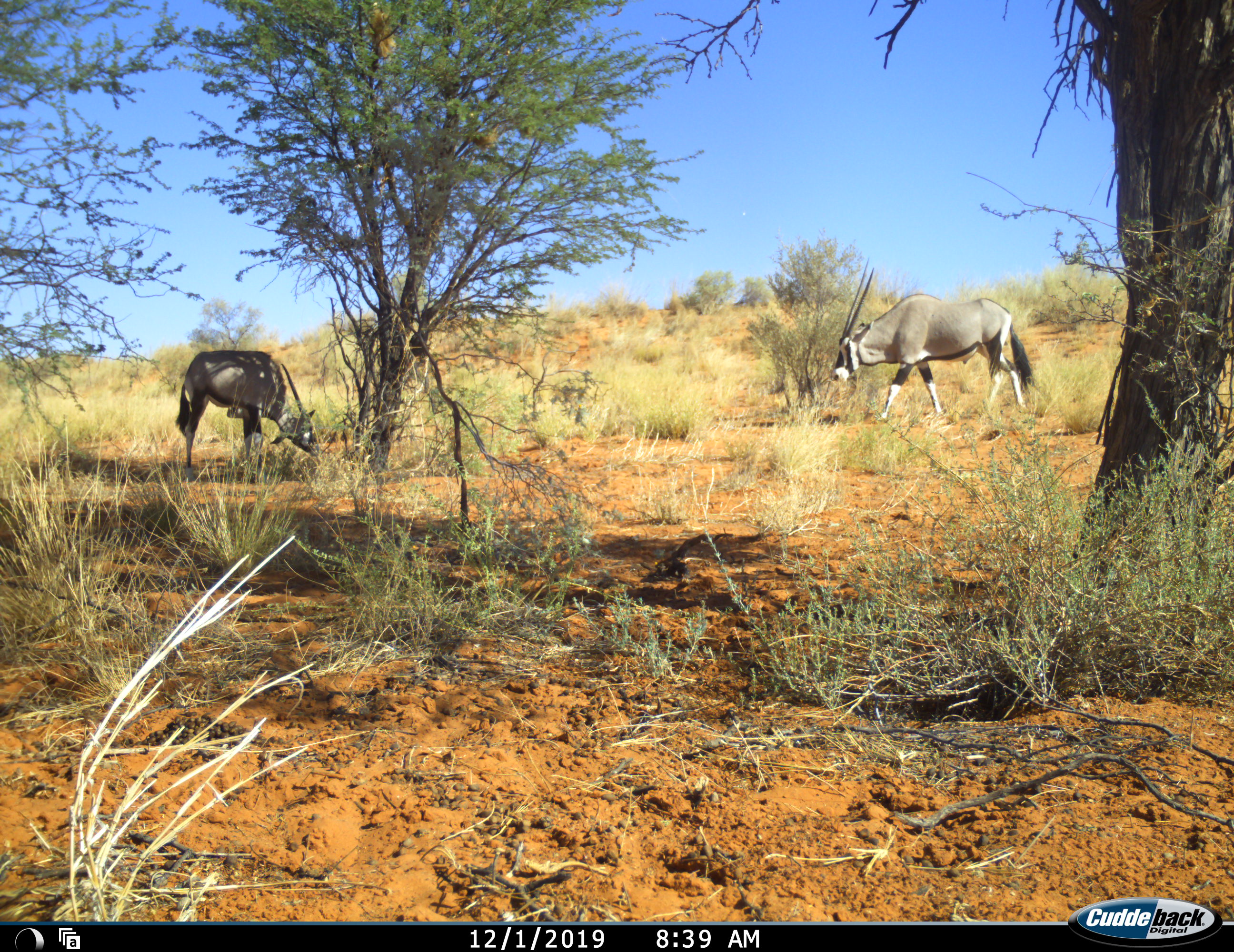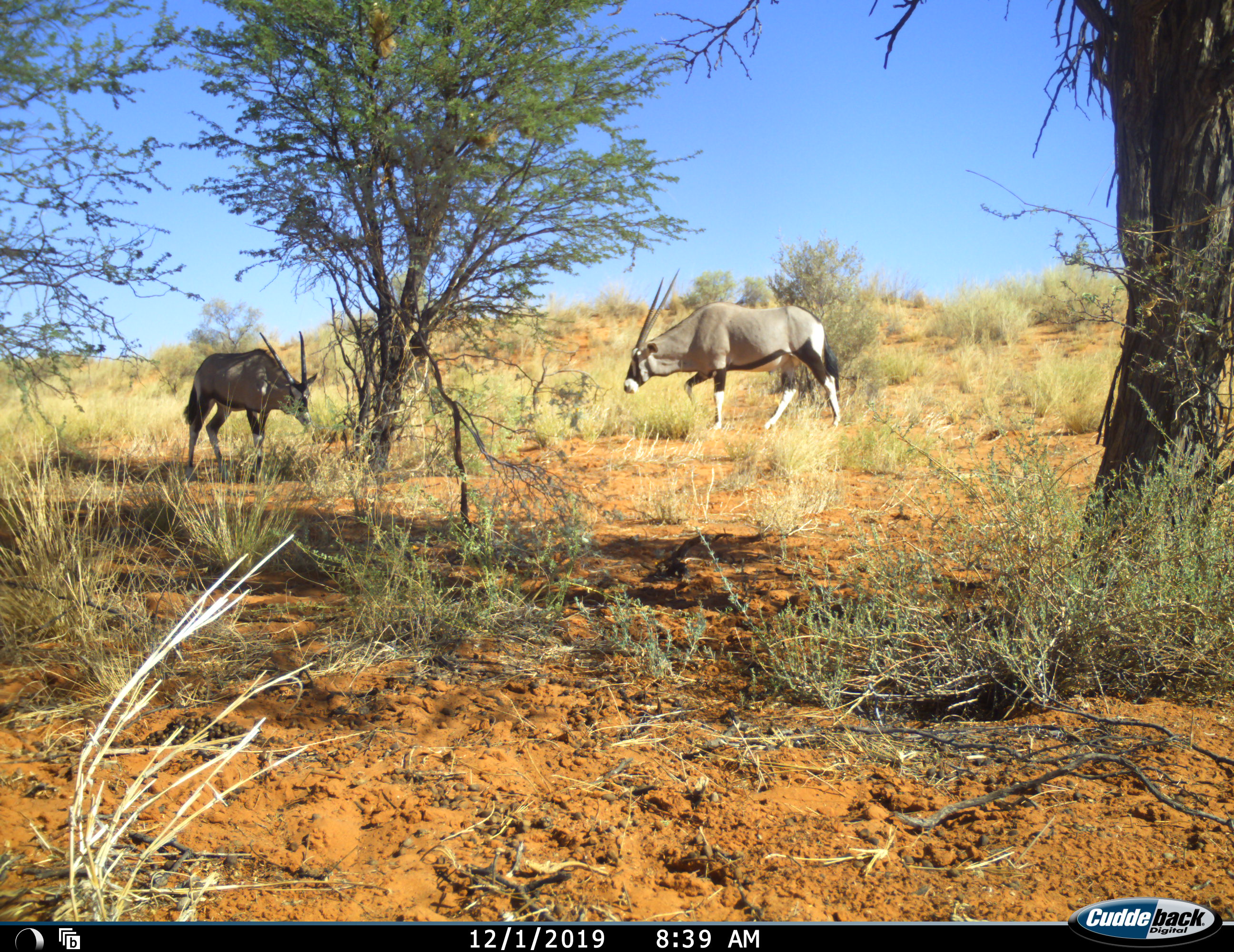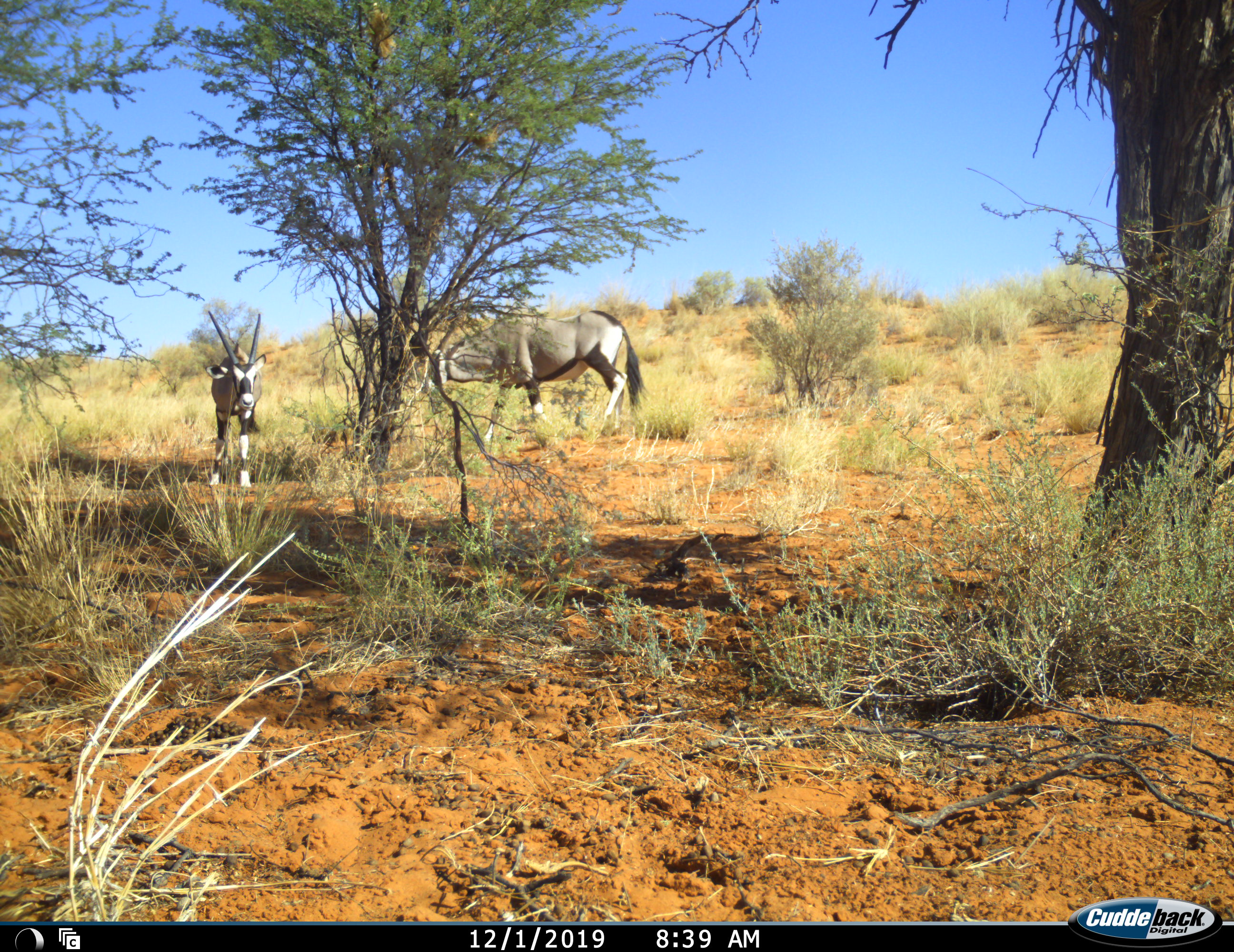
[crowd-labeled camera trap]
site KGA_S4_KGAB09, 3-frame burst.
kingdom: Animalia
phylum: Chordata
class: Mammalia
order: Artiodactyla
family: Bovidae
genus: Oryx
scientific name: Oryx gazella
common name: gemsbok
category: oryx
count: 2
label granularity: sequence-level